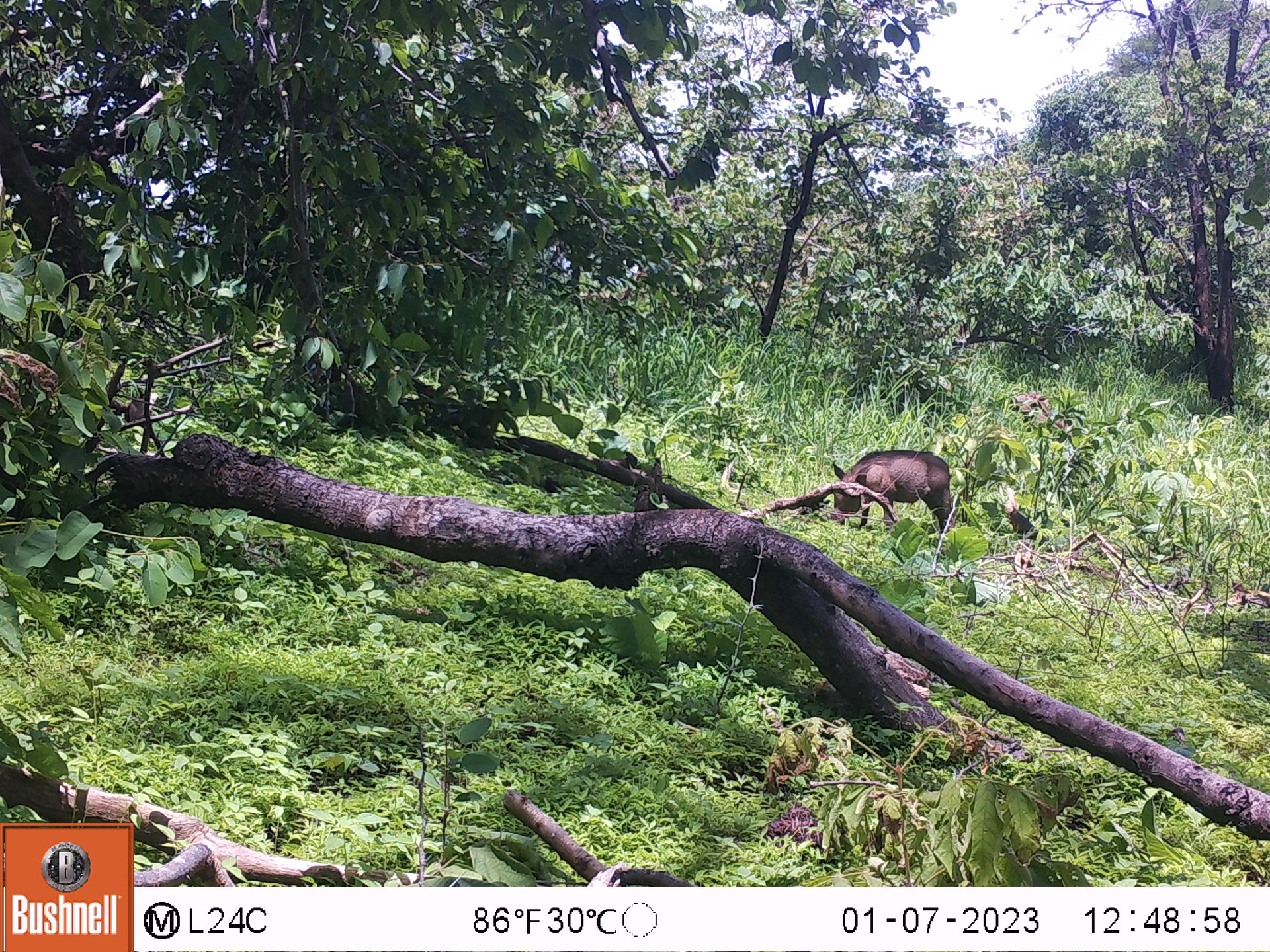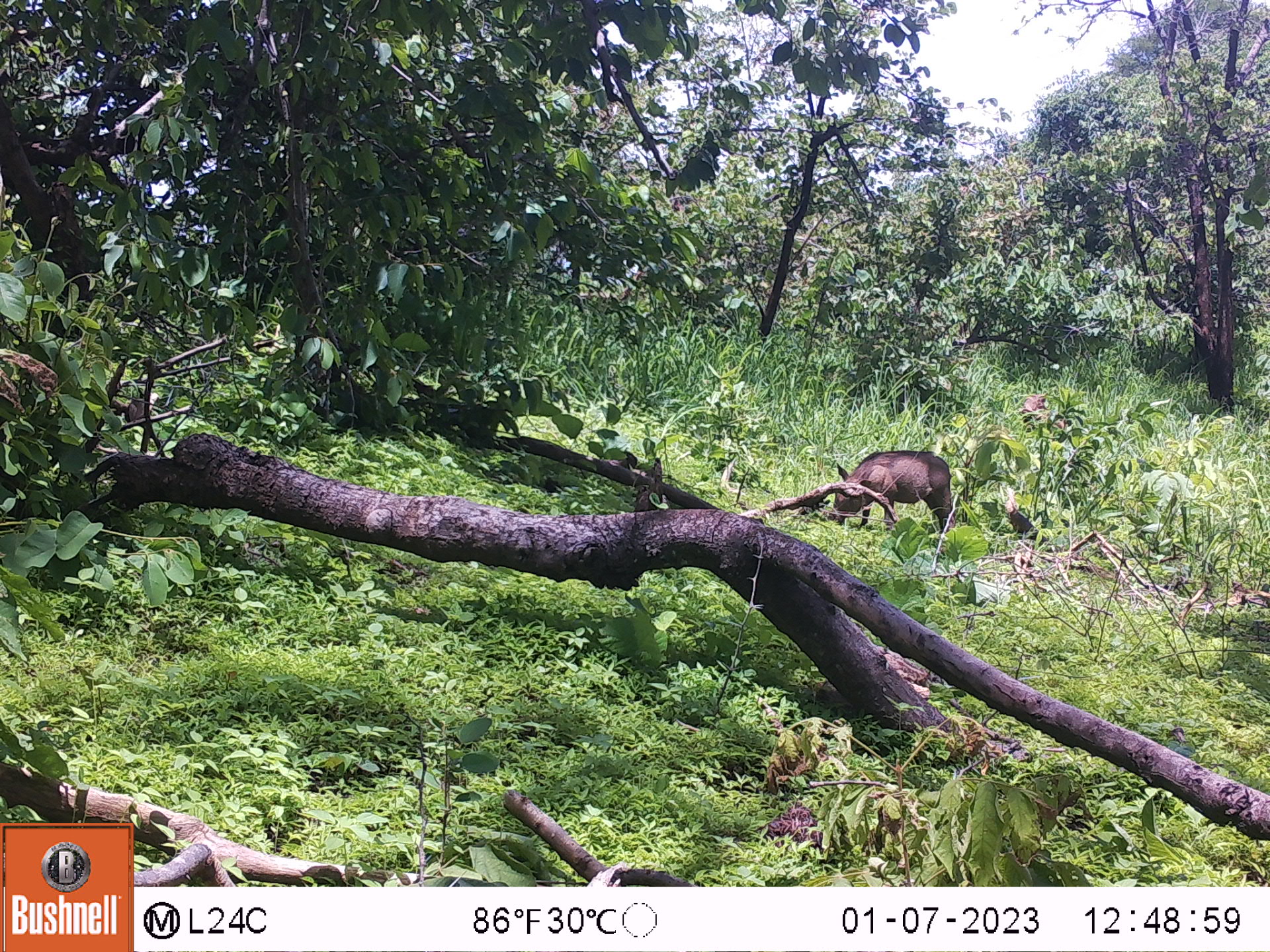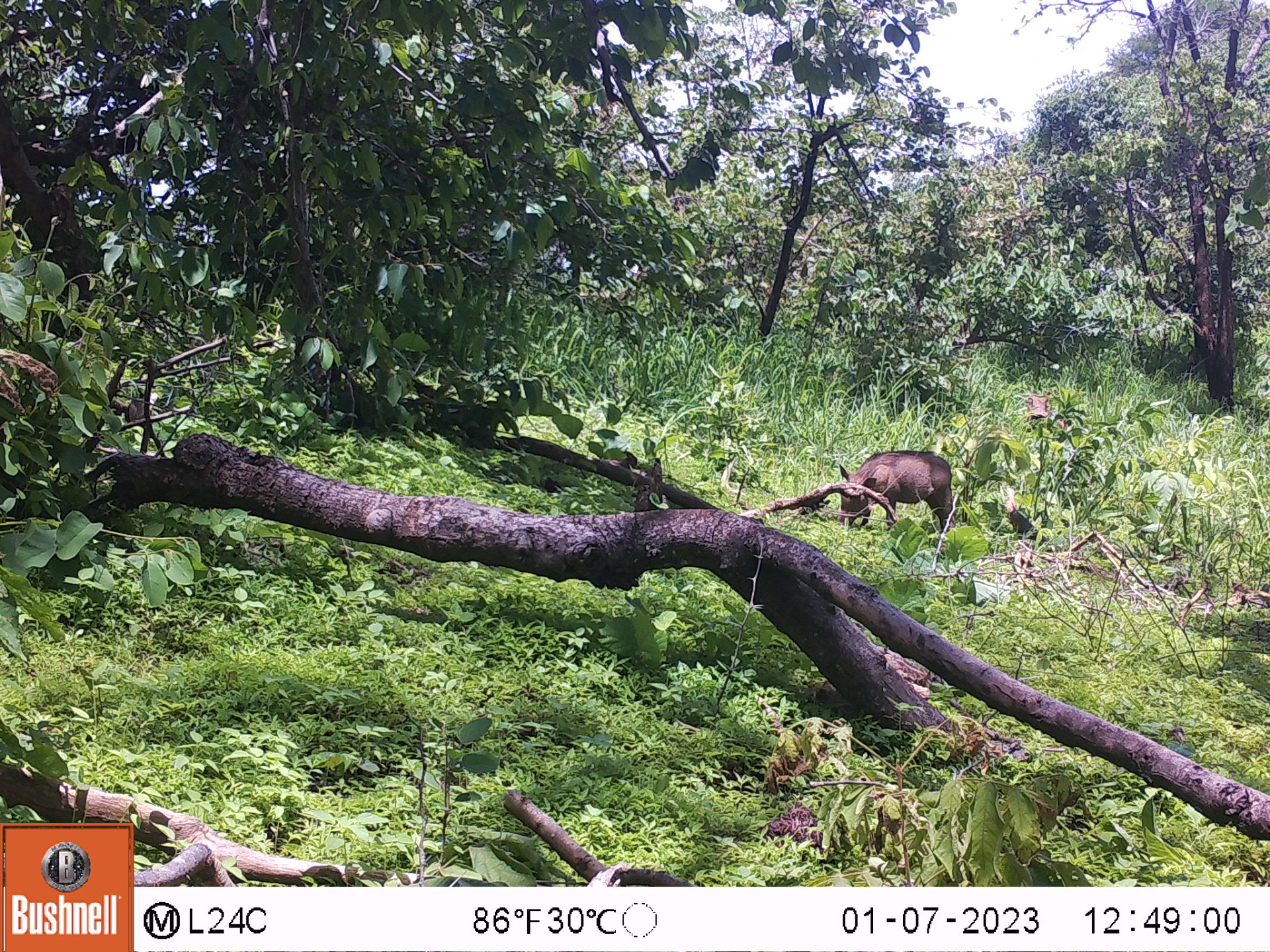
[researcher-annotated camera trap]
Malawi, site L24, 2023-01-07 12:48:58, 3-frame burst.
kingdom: Animalia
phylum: Chordata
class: Mammalia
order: Artiodactyla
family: Suidae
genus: Phacochoerus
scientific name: Phacochoerus africanus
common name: common warthog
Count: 2.